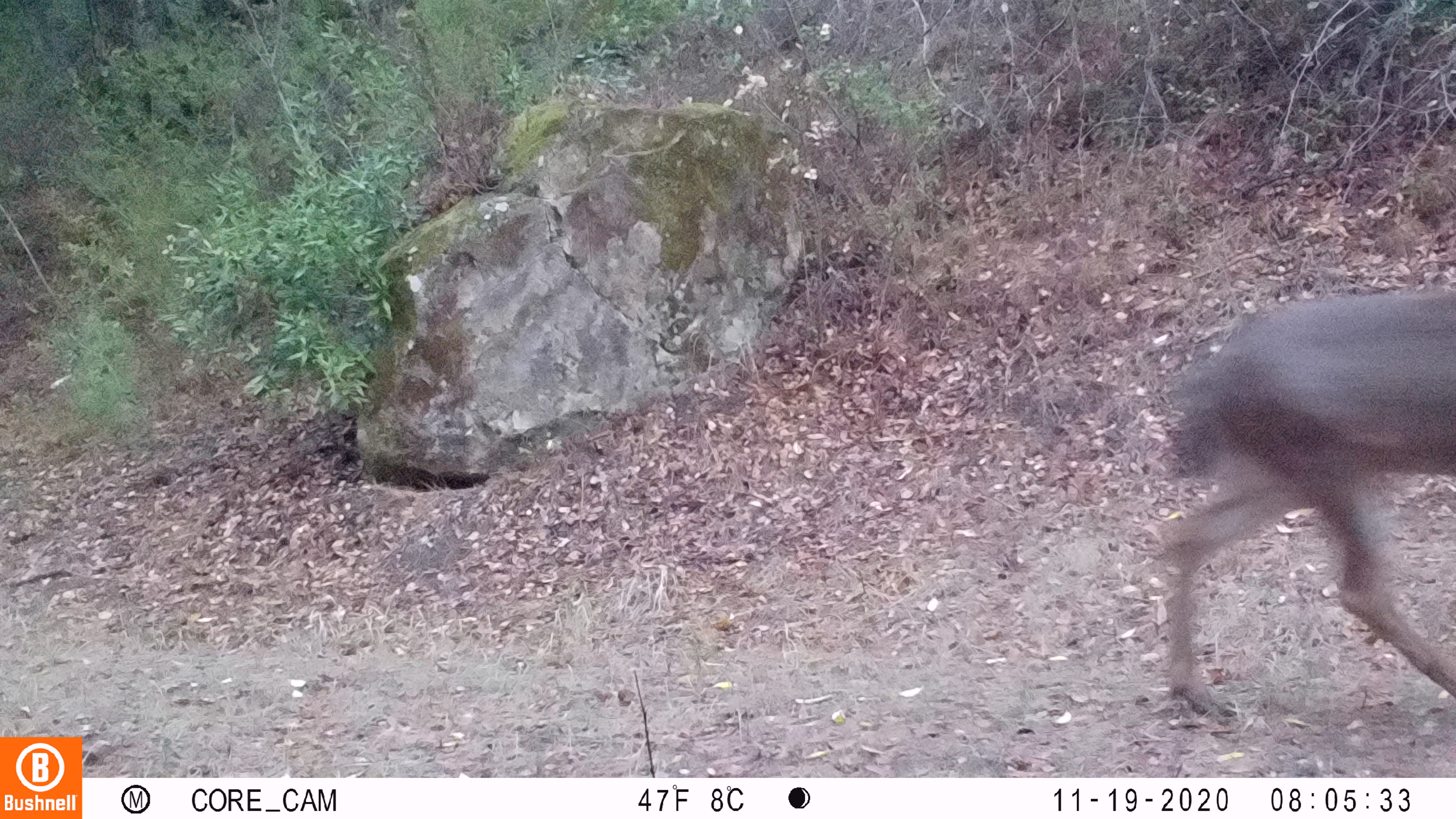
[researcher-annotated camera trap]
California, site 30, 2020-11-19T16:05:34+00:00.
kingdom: Animalia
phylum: Chordata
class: Mammalia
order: Artiodactyla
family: Cervidae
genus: Odocoileus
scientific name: Odocoileus hemionus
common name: mule deer